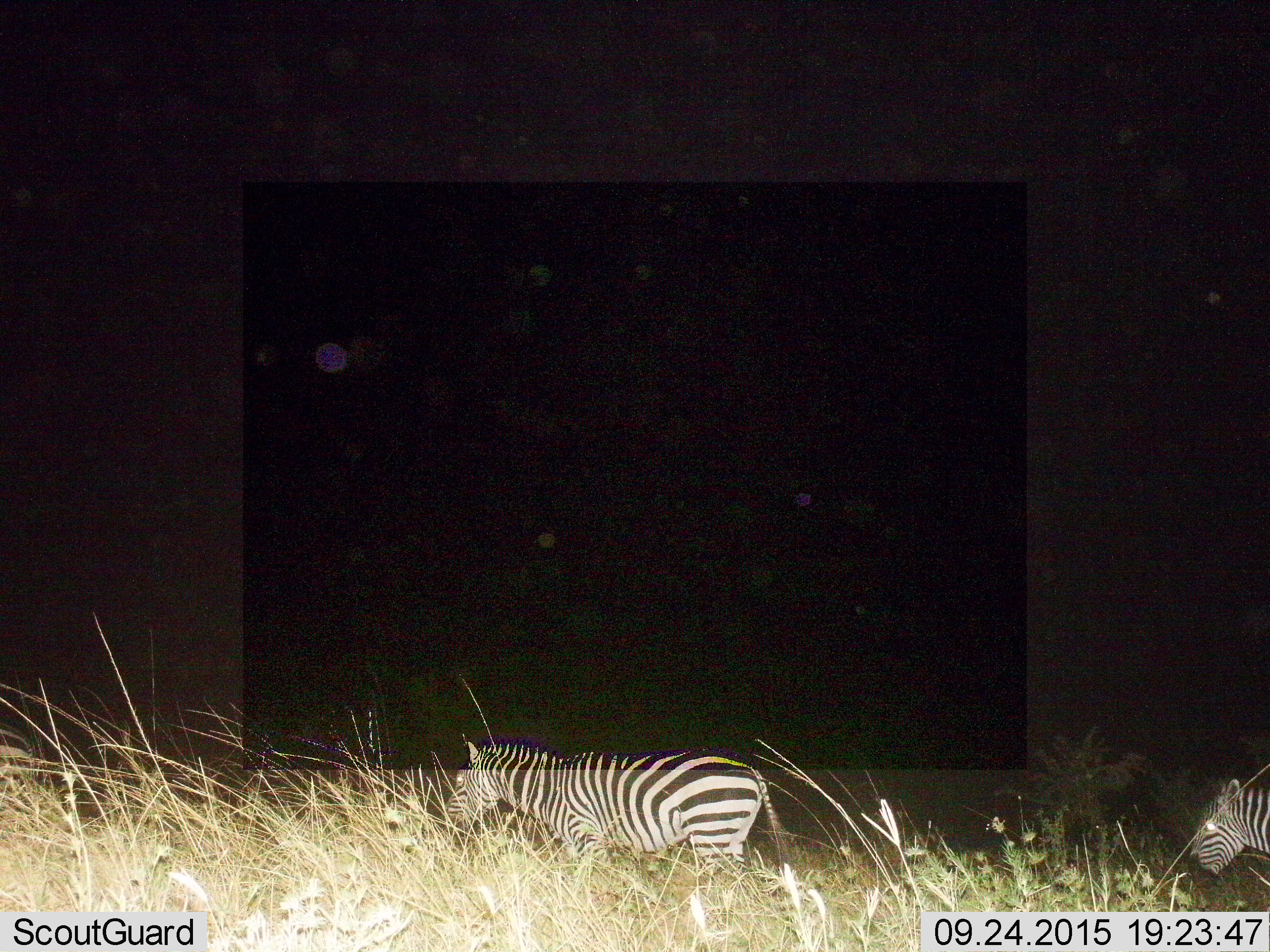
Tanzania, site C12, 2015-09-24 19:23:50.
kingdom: Animalia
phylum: Chordata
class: Mammalia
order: Perissodactyla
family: Equidae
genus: Equus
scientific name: Equus quagga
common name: plains zebra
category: zebra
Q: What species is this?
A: Zebra (plains zebra) (Equus quagga).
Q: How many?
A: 2.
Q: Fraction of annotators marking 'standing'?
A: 22%.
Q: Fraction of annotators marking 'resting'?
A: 0%.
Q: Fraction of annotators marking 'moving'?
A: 78%.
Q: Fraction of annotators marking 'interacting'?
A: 0%.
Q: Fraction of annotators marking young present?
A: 0%.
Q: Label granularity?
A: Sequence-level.